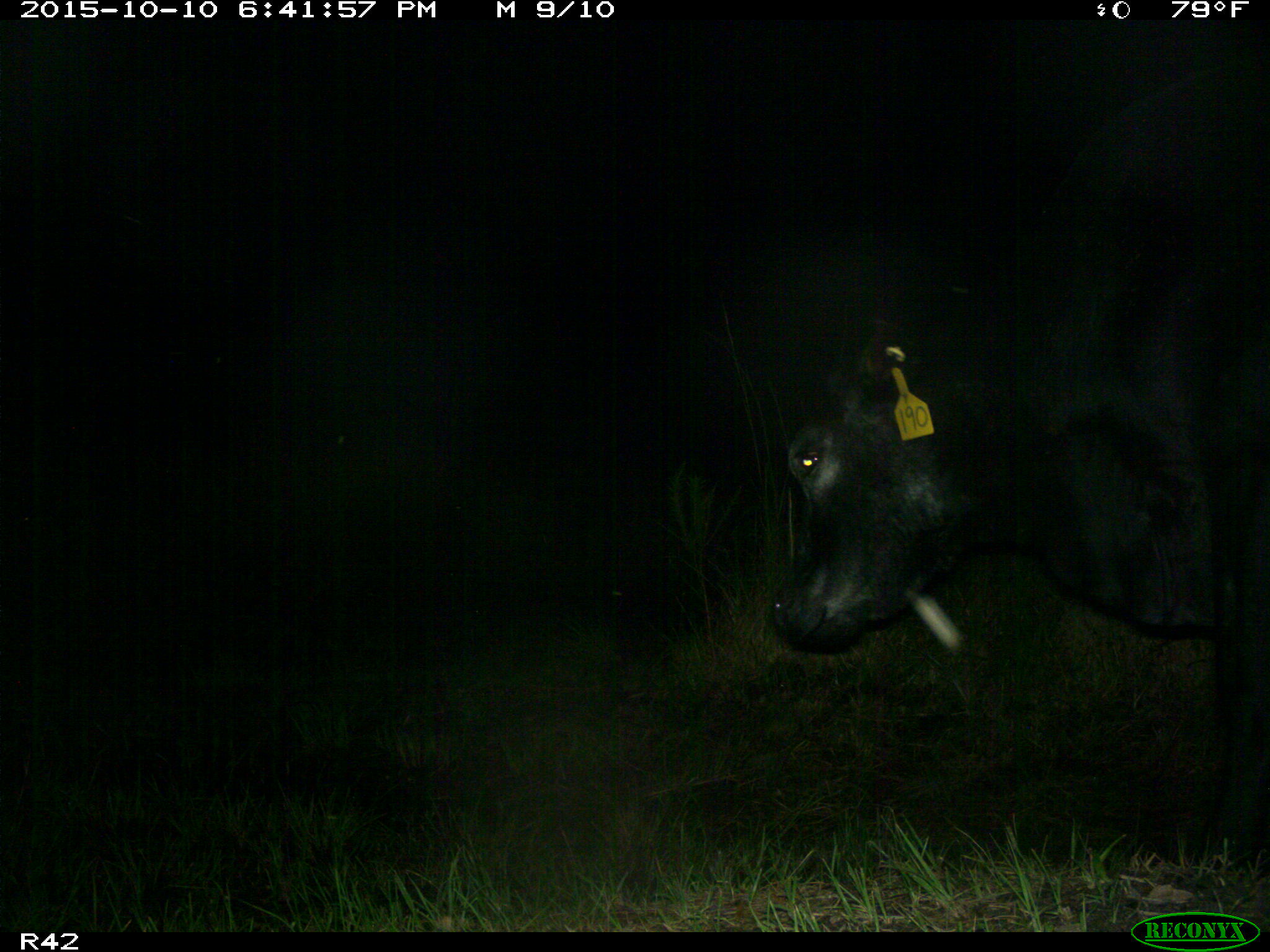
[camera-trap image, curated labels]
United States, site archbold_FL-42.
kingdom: Animalia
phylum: Chordata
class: Mammalia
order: Artiodactyla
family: Bovidae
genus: Bos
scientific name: Bos taurus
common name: domestic cow